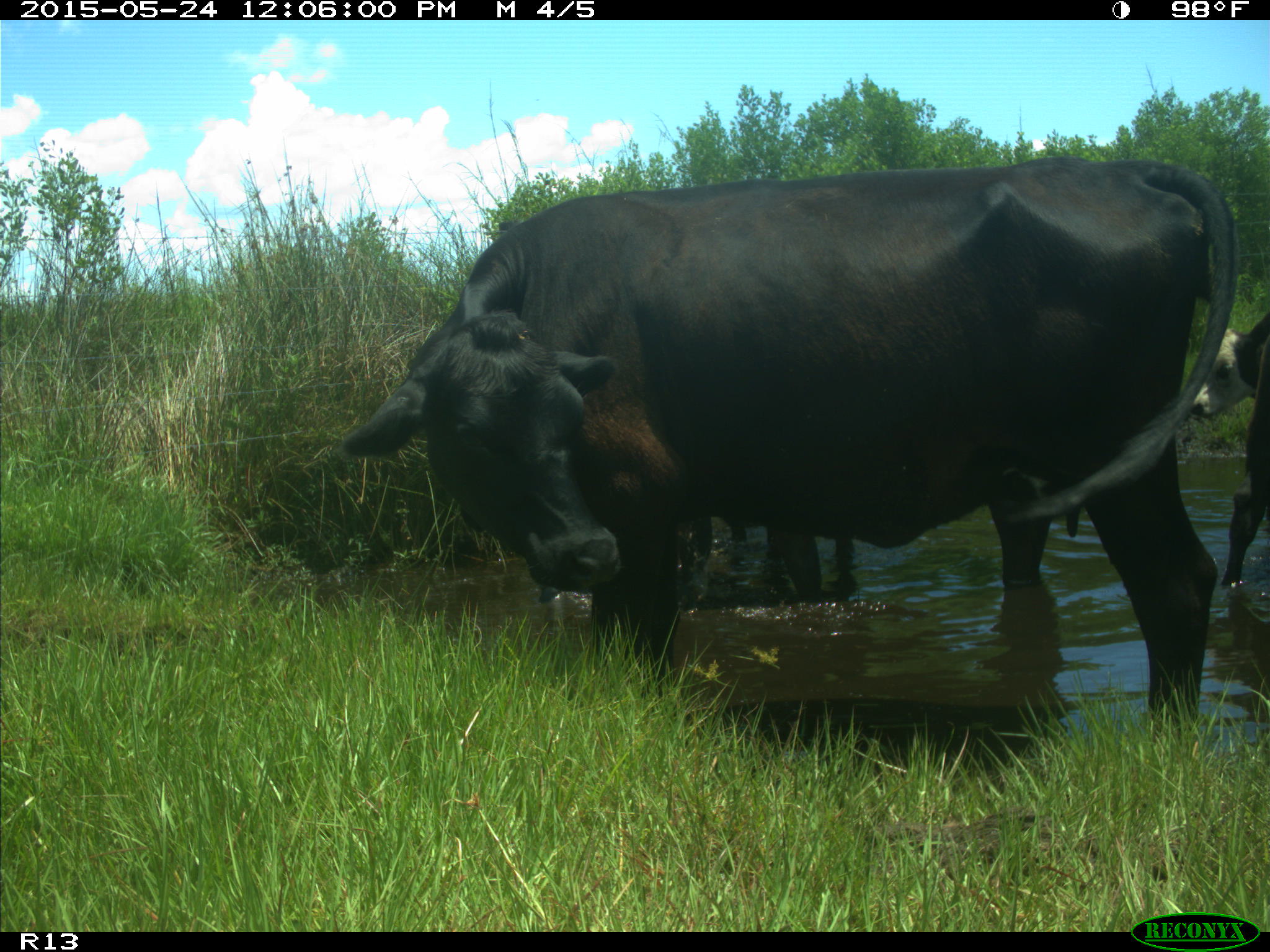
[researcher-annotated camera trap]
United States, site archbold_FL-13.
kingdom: Animalia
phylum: Chordata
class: Mammalia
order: Artiodactyla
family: Bovidae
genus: Bos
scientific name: Bos taurus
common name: domestic cow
Bos taurus (domestic cow).